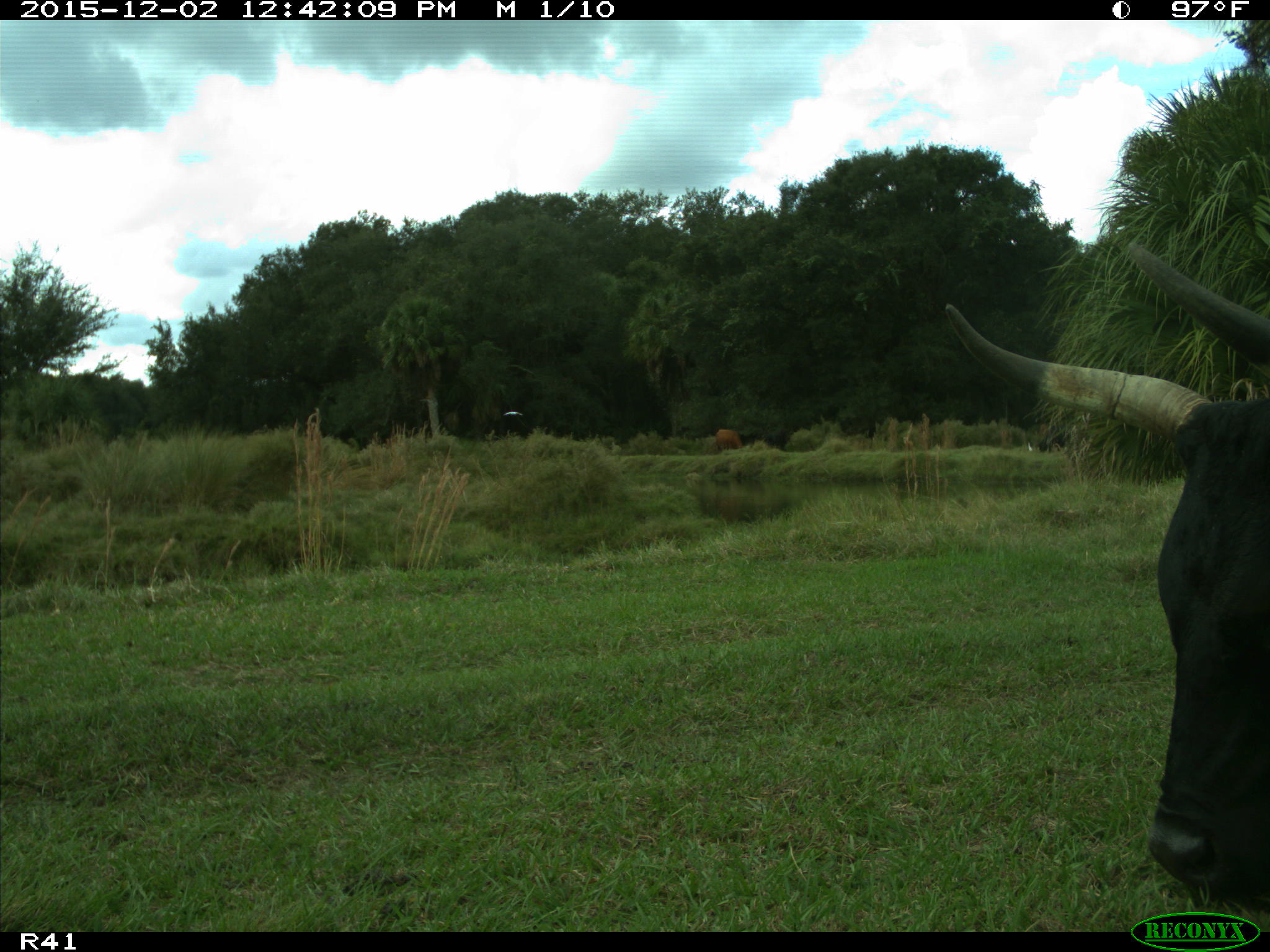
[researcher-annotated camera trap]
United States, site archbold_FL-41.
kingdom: Animalia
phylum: Chordata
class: Mammalia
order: Artiodactyla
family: Bovidae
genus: Bos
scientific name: Bos taurus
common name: domestic cow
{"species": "Bos taurus (domestic cow)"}